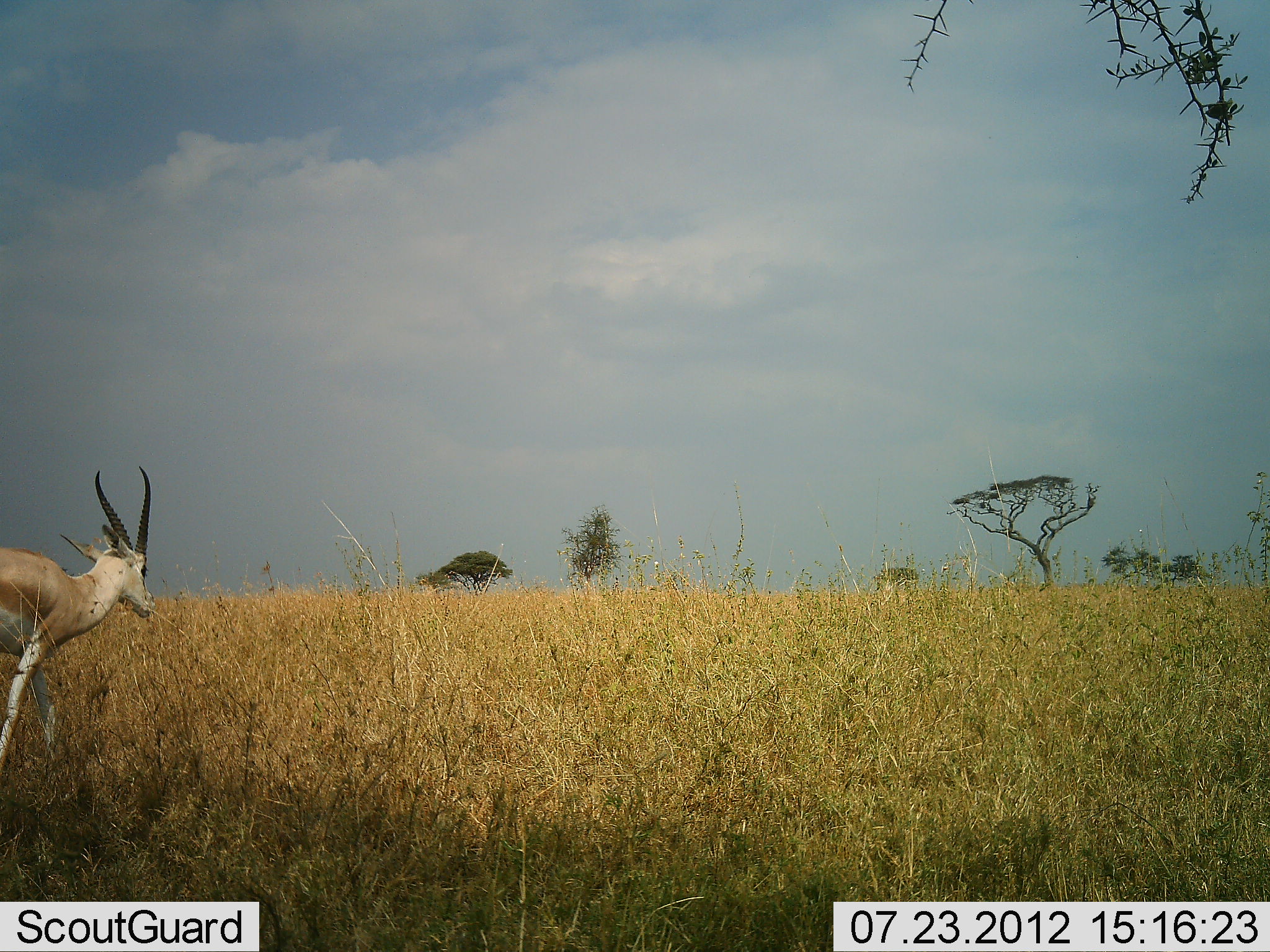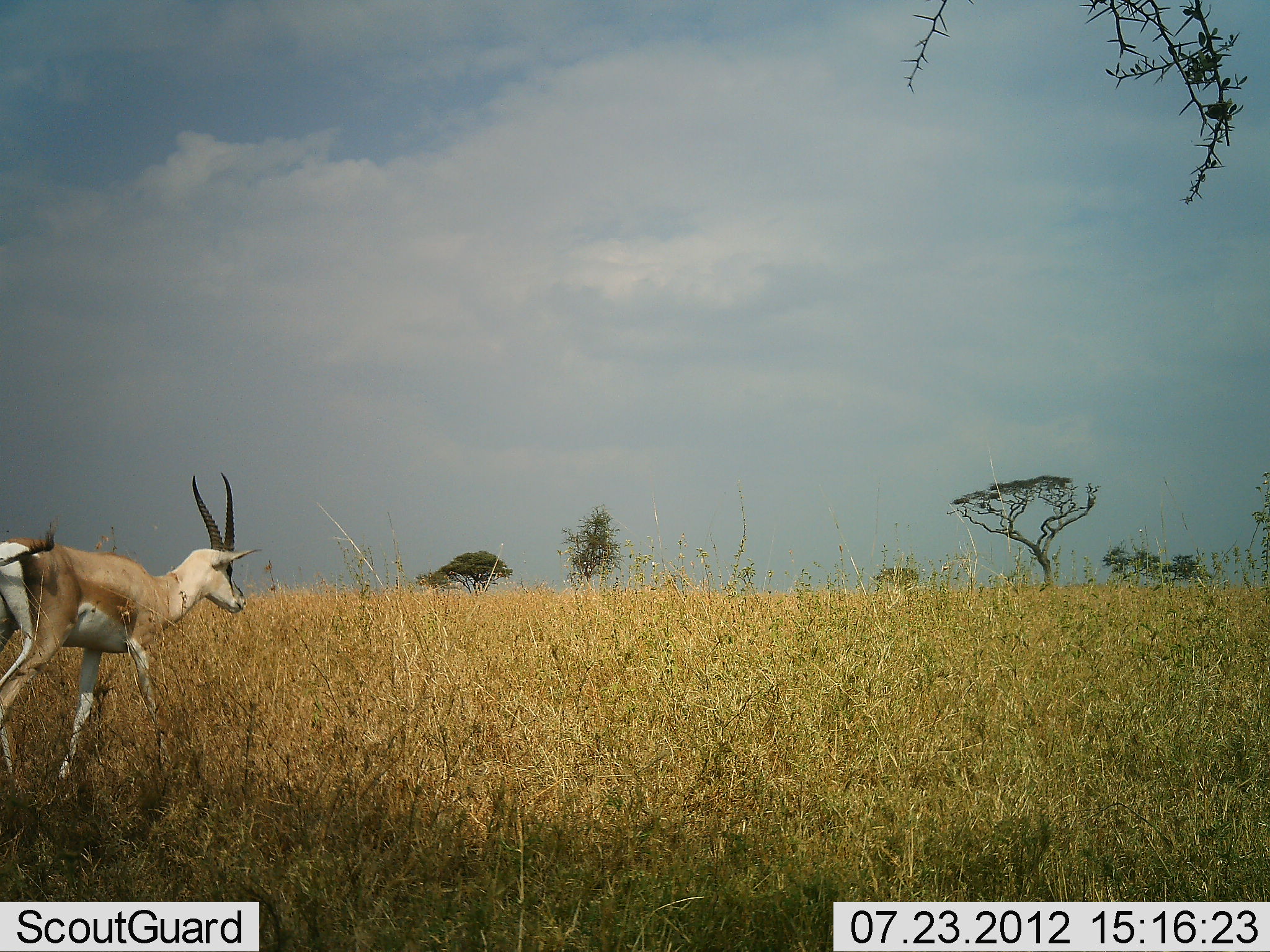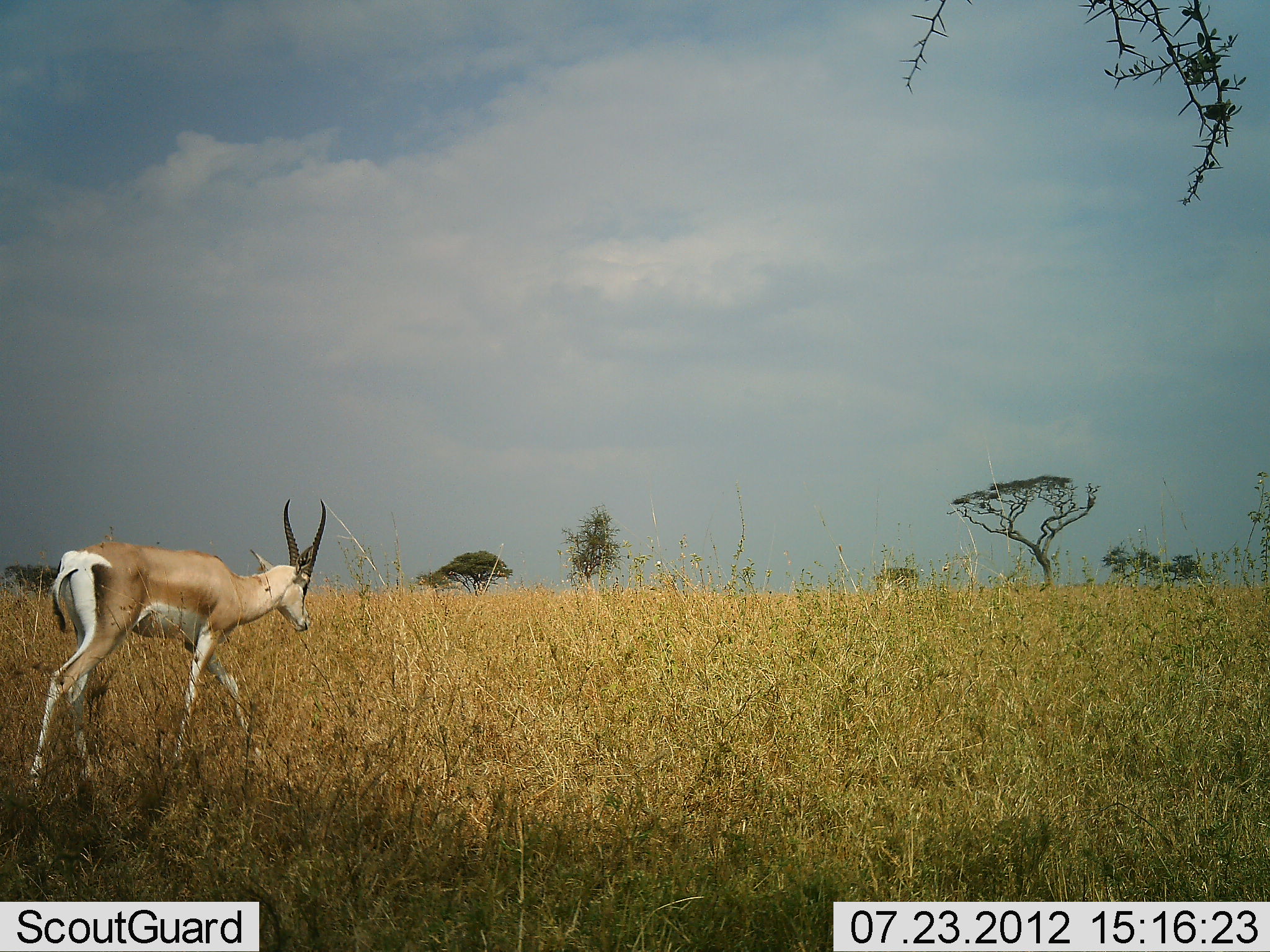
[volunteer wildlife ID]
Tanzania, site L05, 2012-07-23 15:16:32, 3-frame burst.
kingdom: Animalia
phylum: Chordata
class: Mammalia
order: Artiodactyla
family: Bovidae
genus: Nanger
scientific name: Nanger granti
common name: grant's gazelle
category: gazellegrants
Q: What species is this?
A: Gazellegrants (grant's gazelle) (Nanger granti).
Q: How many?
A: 1.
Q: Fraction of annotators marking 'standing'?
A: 0%.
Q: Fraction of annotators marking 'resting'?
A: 0%.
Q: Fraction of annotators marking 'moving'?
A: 100%.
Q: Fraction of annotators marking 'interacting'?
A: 0%.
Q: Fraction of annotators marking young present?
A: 0%.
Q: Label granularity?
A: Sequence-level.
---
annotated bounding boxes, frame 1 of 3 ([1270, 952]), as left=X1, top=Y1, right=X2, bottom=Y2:
animal: left=0, top=466, right=156, bottom=773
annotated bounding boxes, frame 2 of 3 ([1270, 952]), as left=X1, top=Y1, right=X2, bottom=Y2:
animal: left=0, top=472, right=262, bottom=781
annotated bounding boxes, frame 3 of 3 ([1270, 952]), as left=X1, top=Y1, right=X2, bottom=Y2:
animal: left=31, top=498, right=326, bottom=786